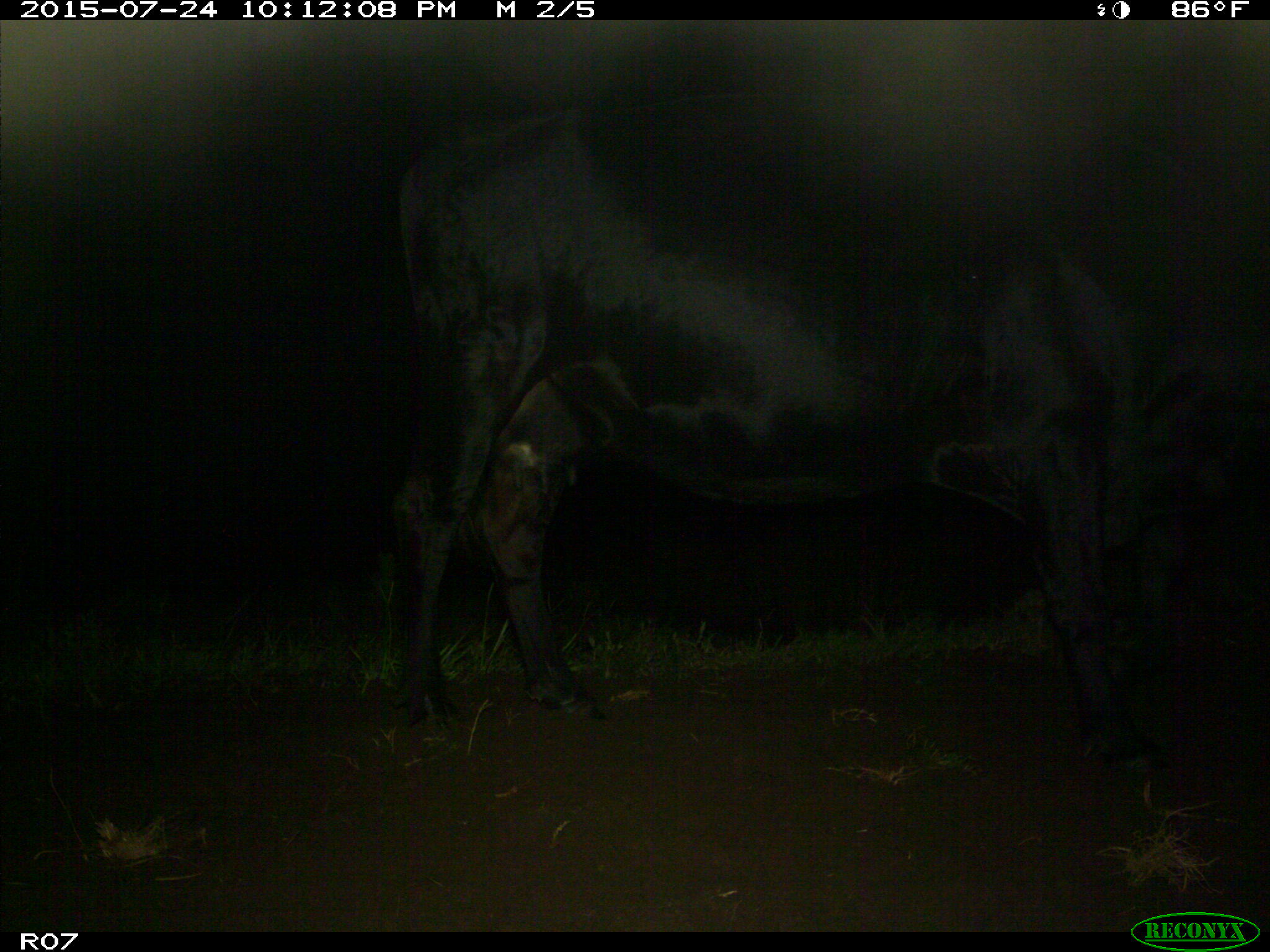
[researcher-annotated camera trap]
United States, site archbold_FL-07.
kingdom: Animalia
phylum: Chordata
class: Mammalia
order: Artiodactyla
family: Bovidae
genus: Bos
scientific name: Bos taurus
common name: domestic cow